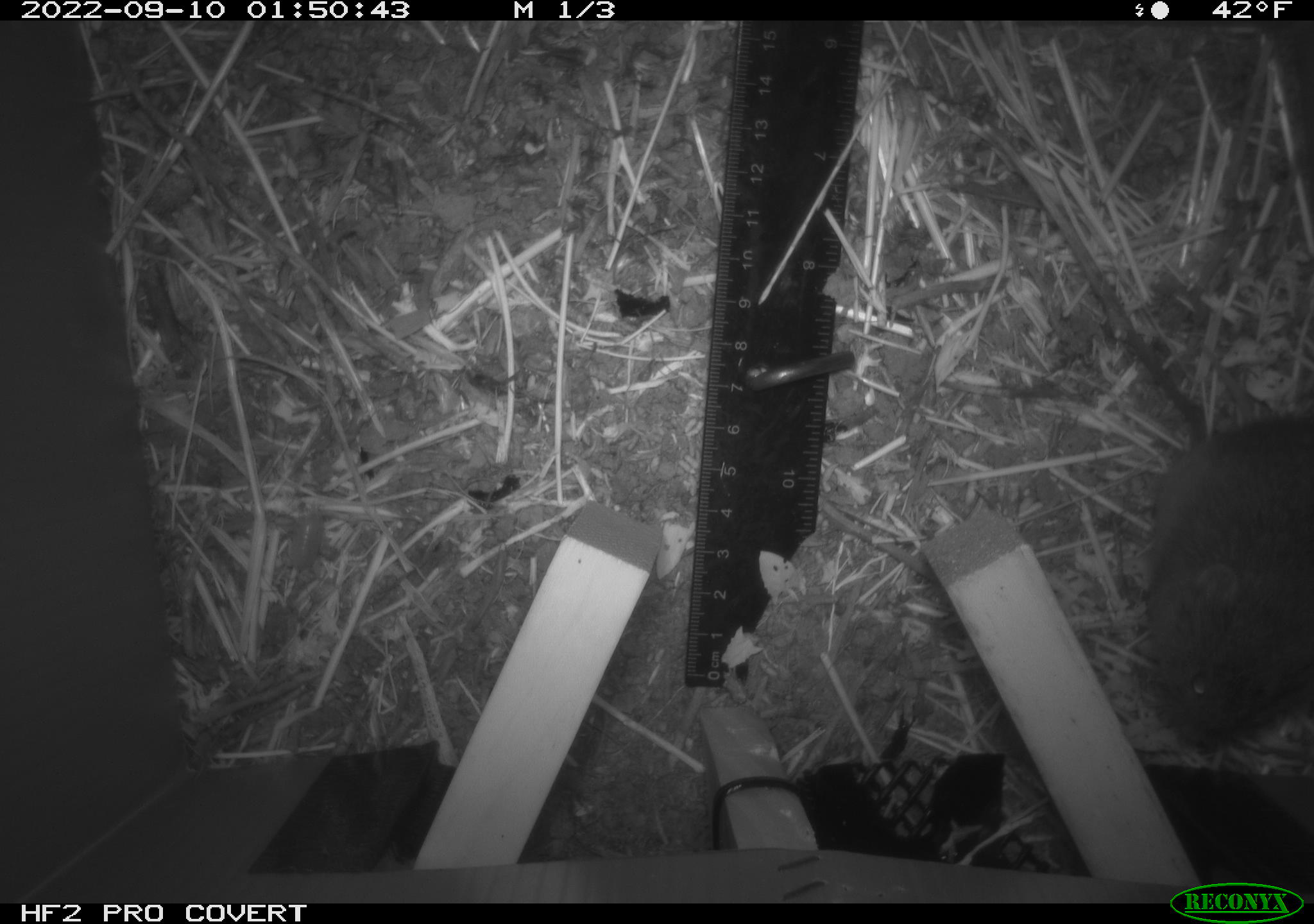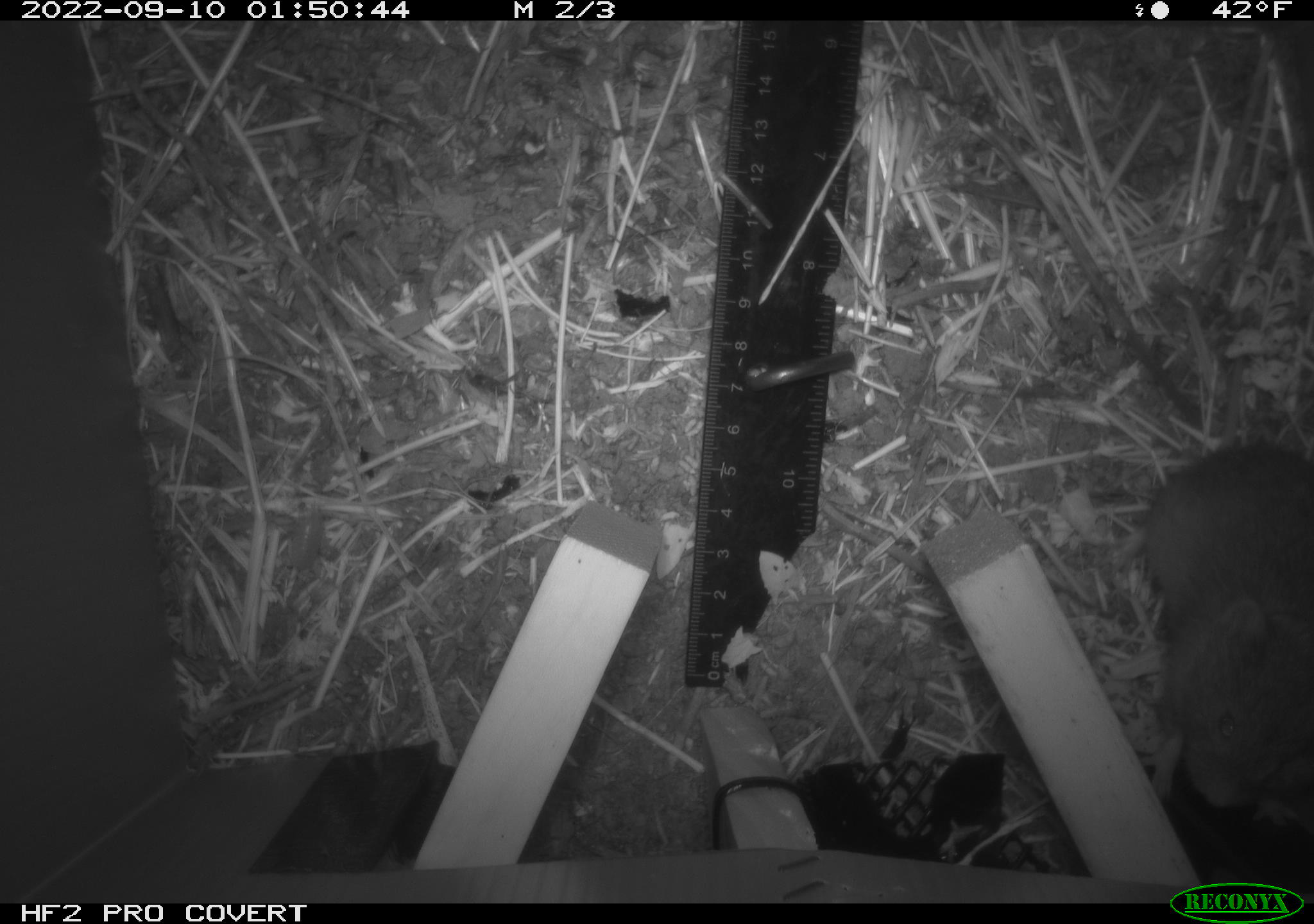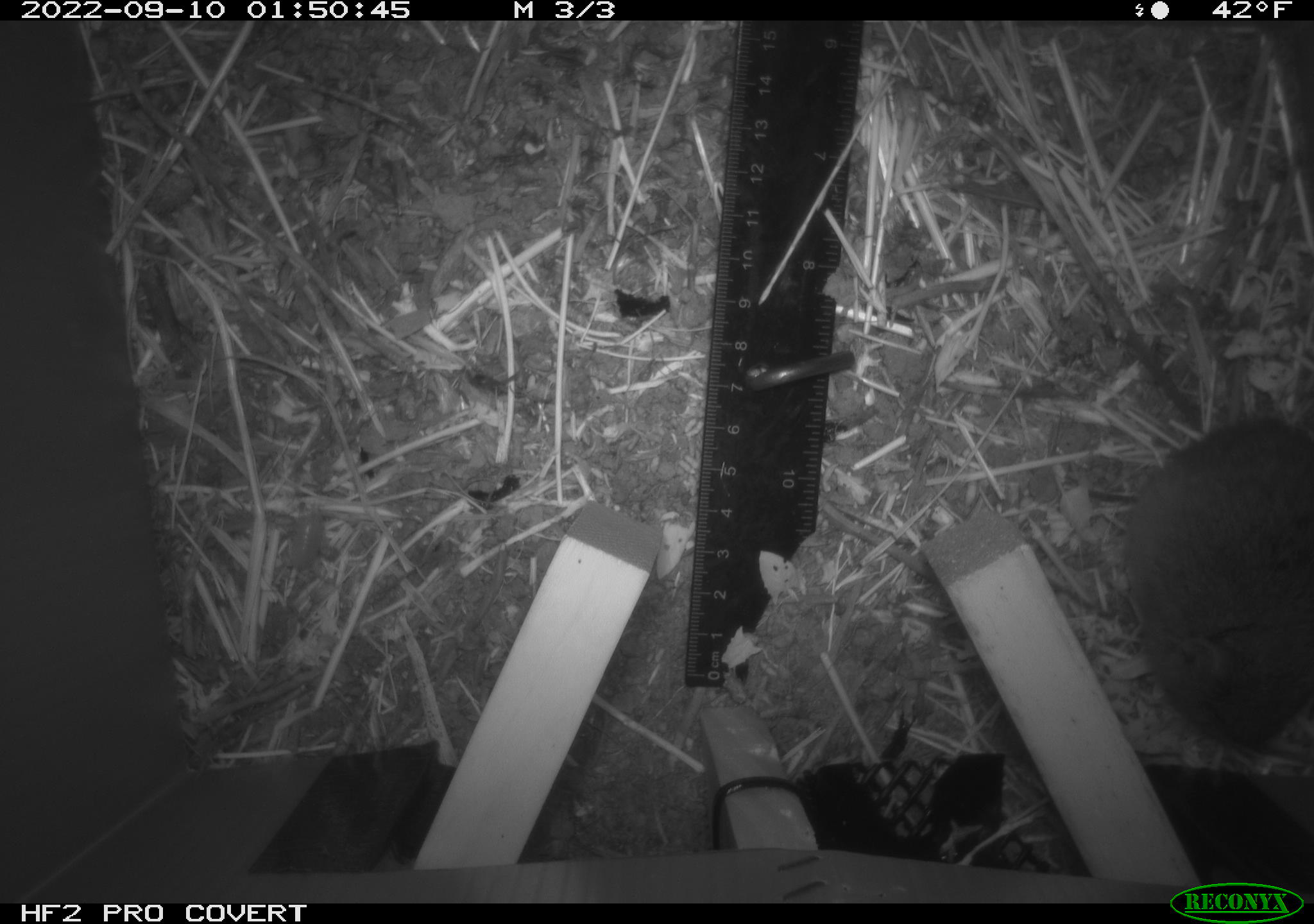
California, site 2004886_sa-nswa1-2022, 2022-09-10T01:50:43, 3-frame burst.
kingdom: Animalia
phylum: Chordata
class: Mammalia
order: Rodentia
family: Cricetidae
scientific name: Cricetidae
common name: hamsters, voles, lemmings, and allies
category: cricetidae family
Cricetidae family (hamsters, voles, lemmings, and allies) (Cricetidae).